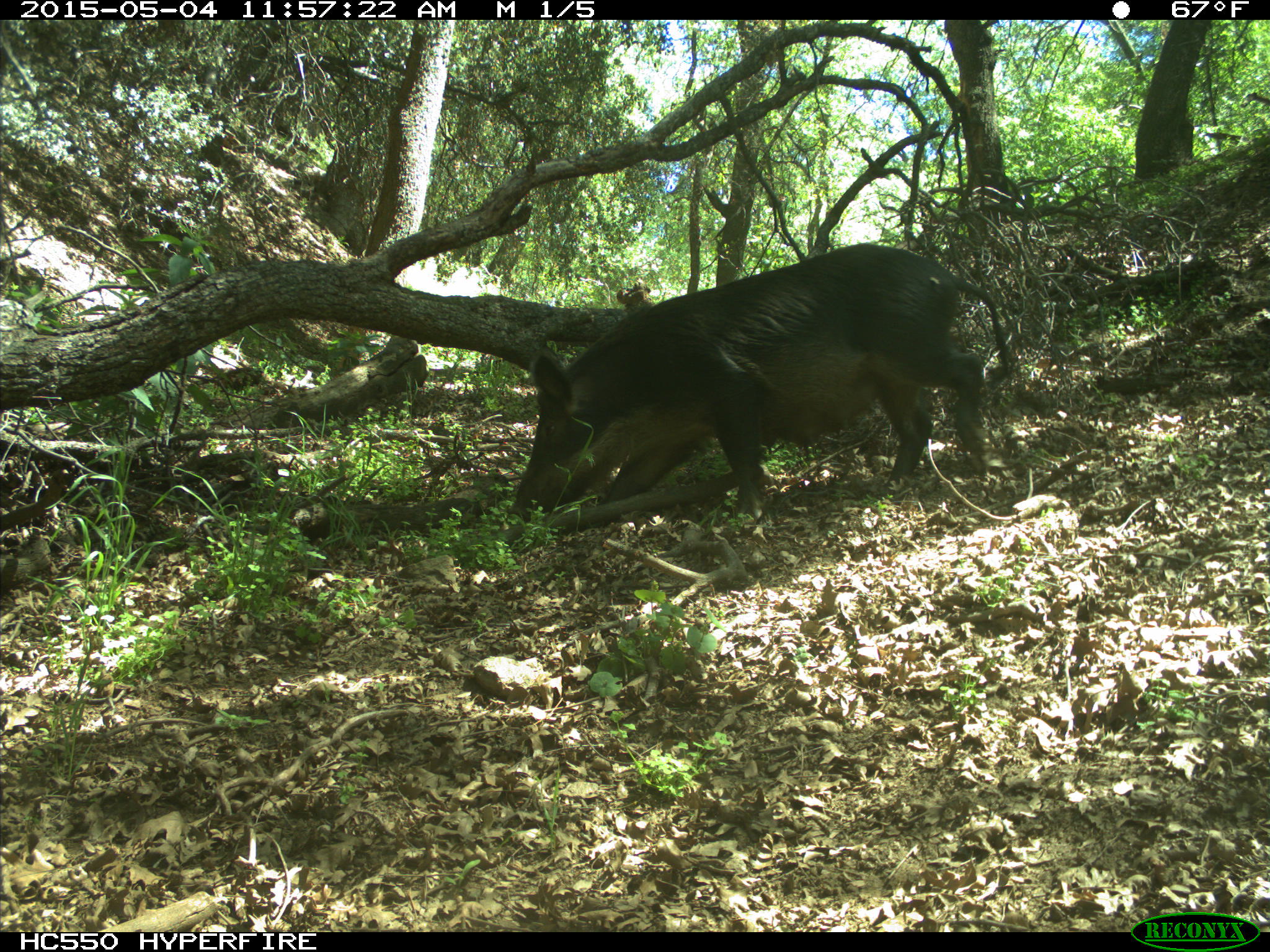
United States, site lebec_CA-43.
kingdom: Animalia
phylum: Chordata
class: Mammalia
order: Artiodactyla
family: Suidae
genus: Sus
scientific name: Sus scrofa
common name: wild boar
Sus scrofa (wild boar).